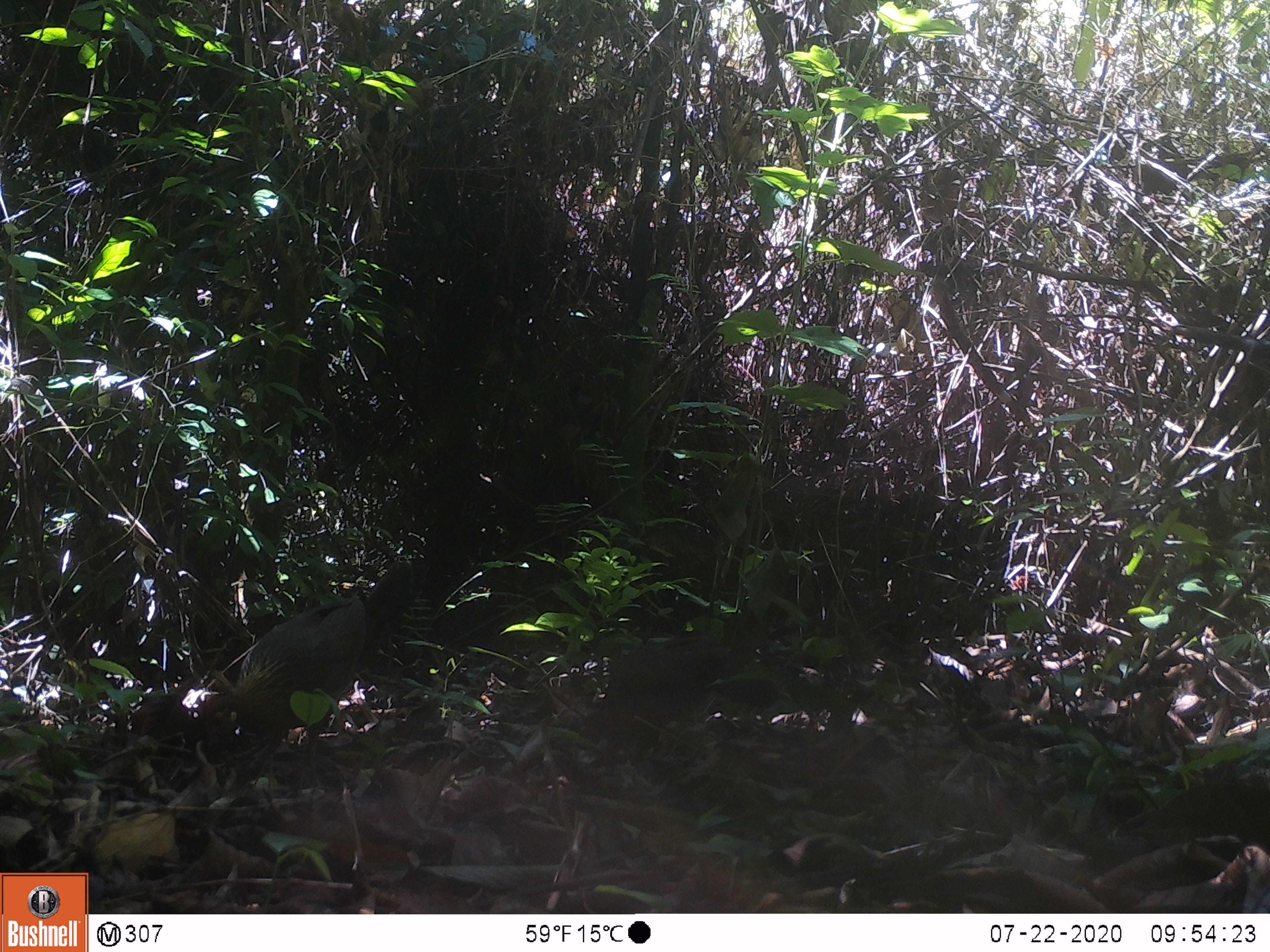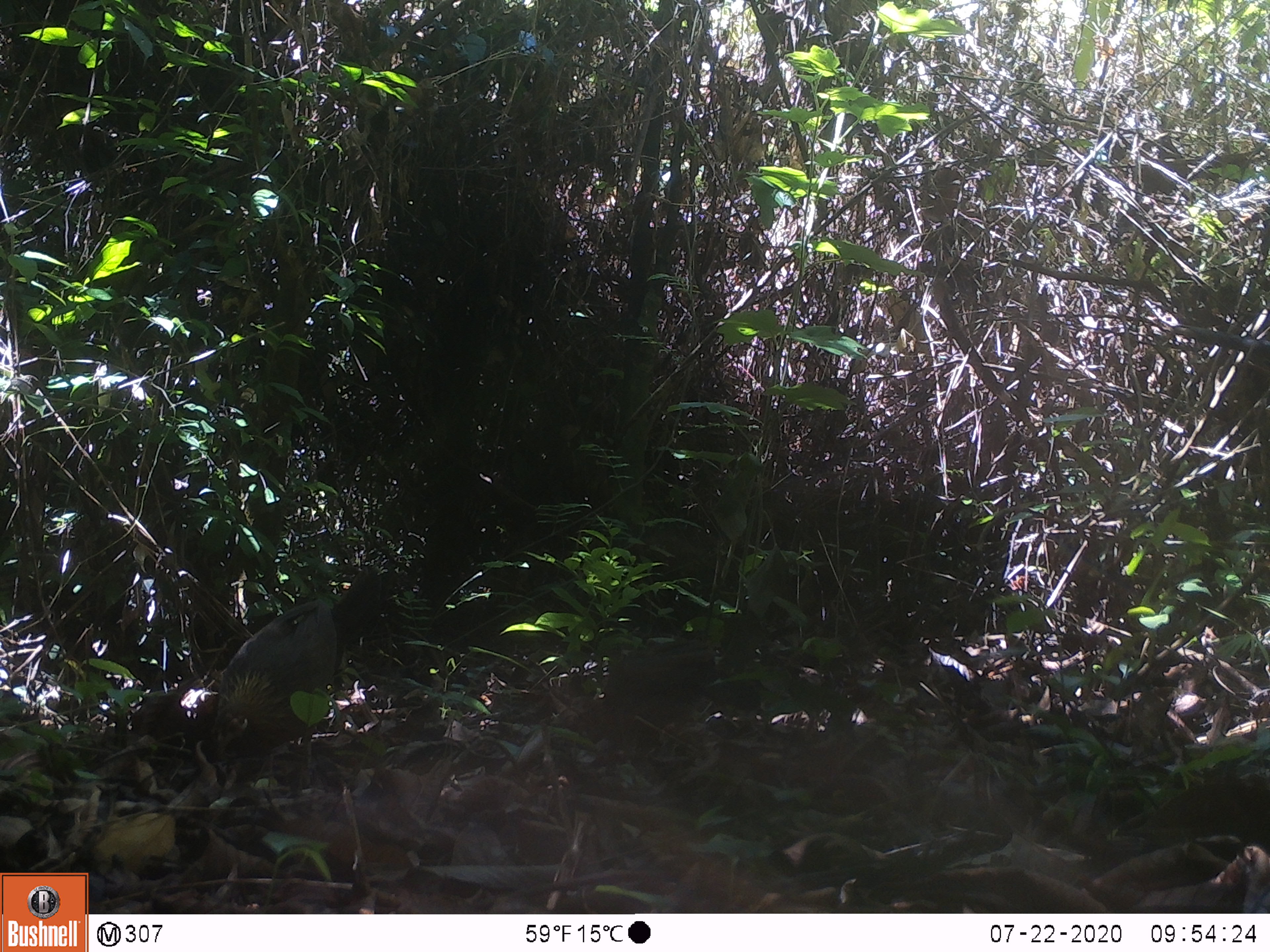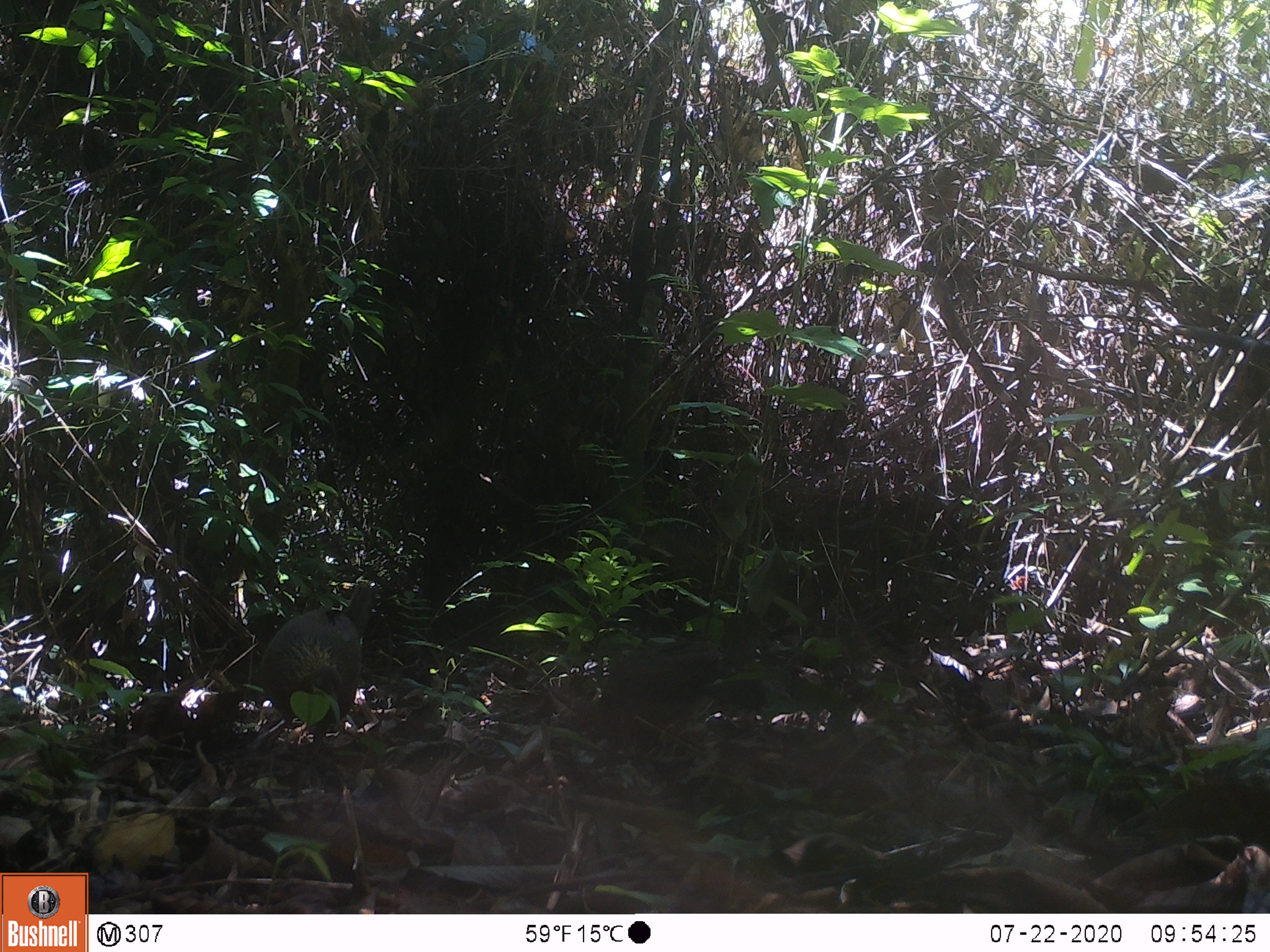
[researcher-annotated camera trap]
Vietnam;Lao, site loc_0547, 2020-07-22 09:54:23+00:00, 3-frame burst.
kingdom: Animalia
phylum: Chordata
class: Aves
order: Galliformes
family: Phasianidae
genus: Gallus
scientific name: Gallus gallus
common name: red junglefowl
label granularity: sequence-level